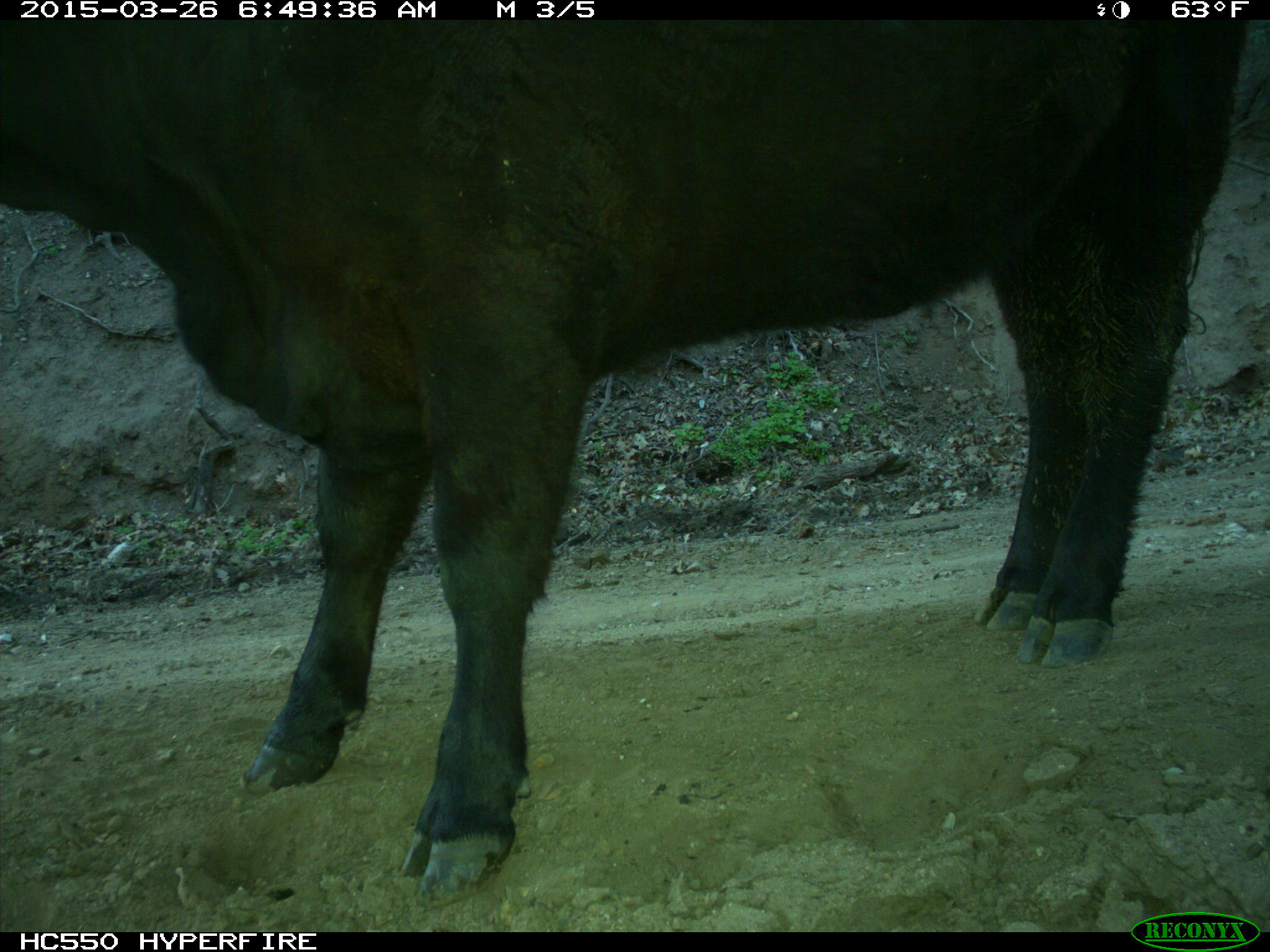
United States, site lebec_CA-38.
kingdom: Animalia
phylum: Chordata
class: Mammalia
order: Artiodactyla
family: Bovidae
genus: Bos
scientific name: Bos taurus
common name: domestic cow